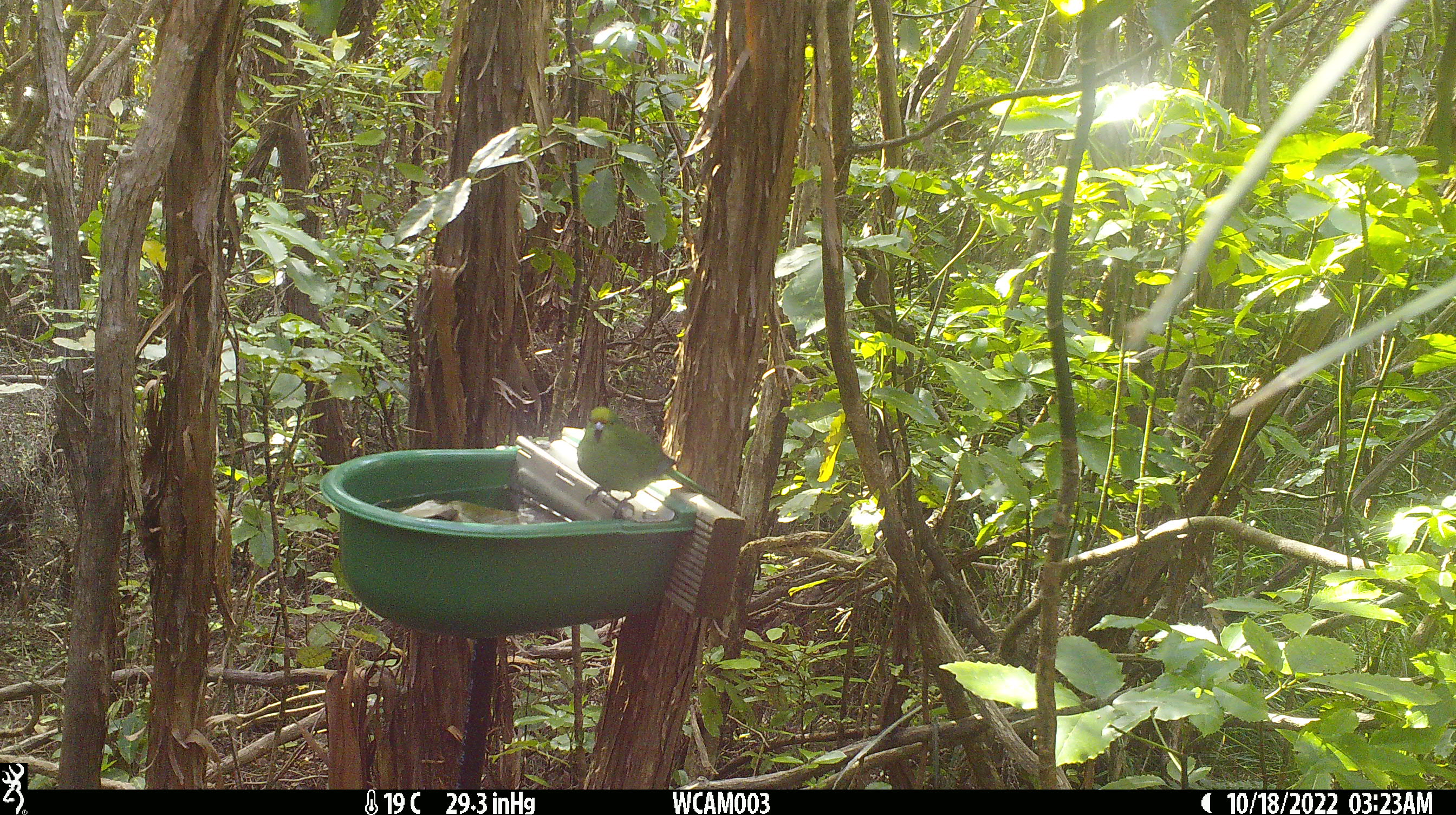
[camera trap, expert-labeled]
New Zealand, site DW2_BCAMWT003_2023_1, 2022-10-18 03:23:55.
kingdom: Animalia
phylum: Chordata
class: Aves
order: Psittaciformes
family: Psittaculidae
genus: Cyanoramphus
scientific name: Cyanoramphus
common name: parakeet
Parakeet (Cyanoramphus).